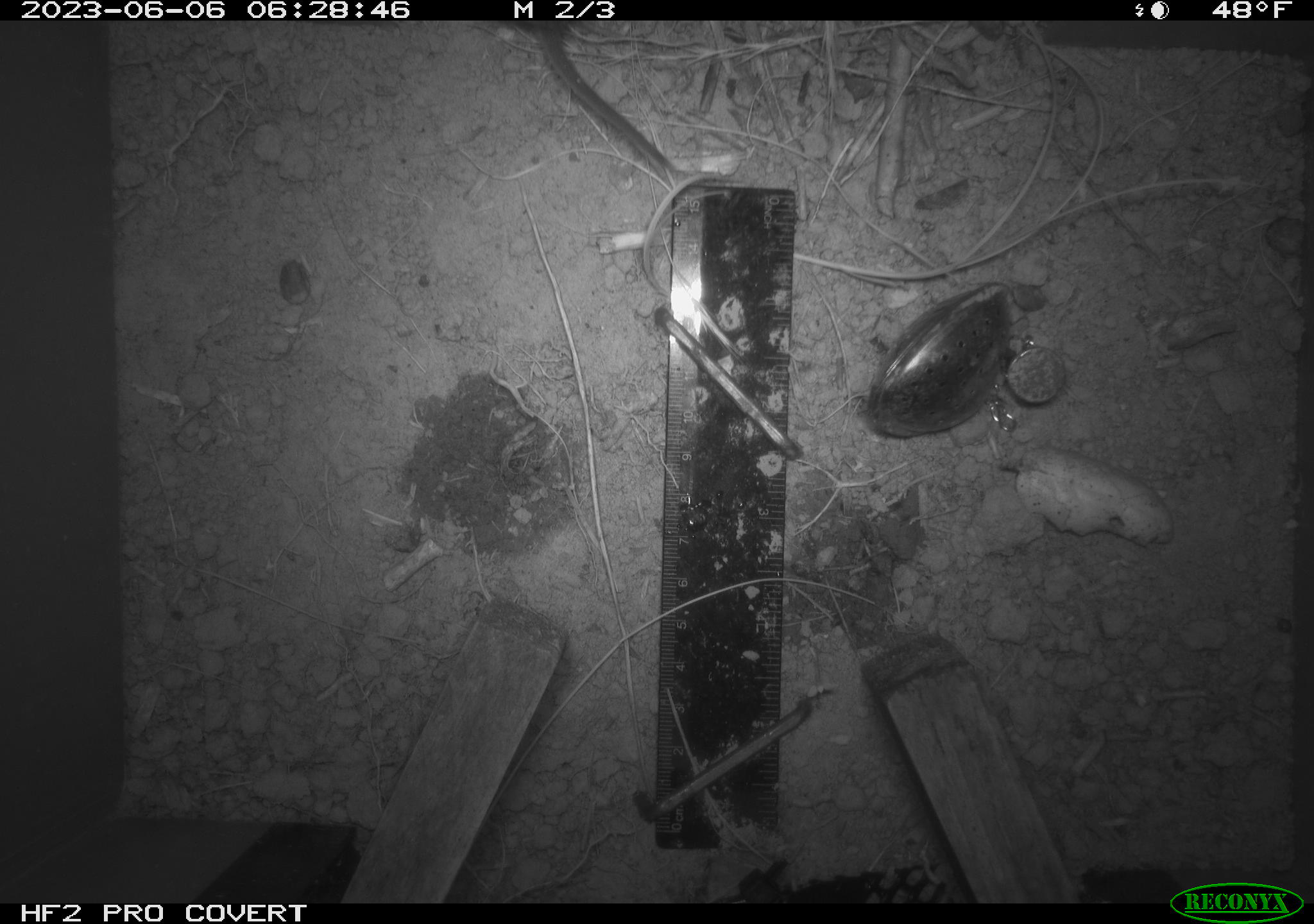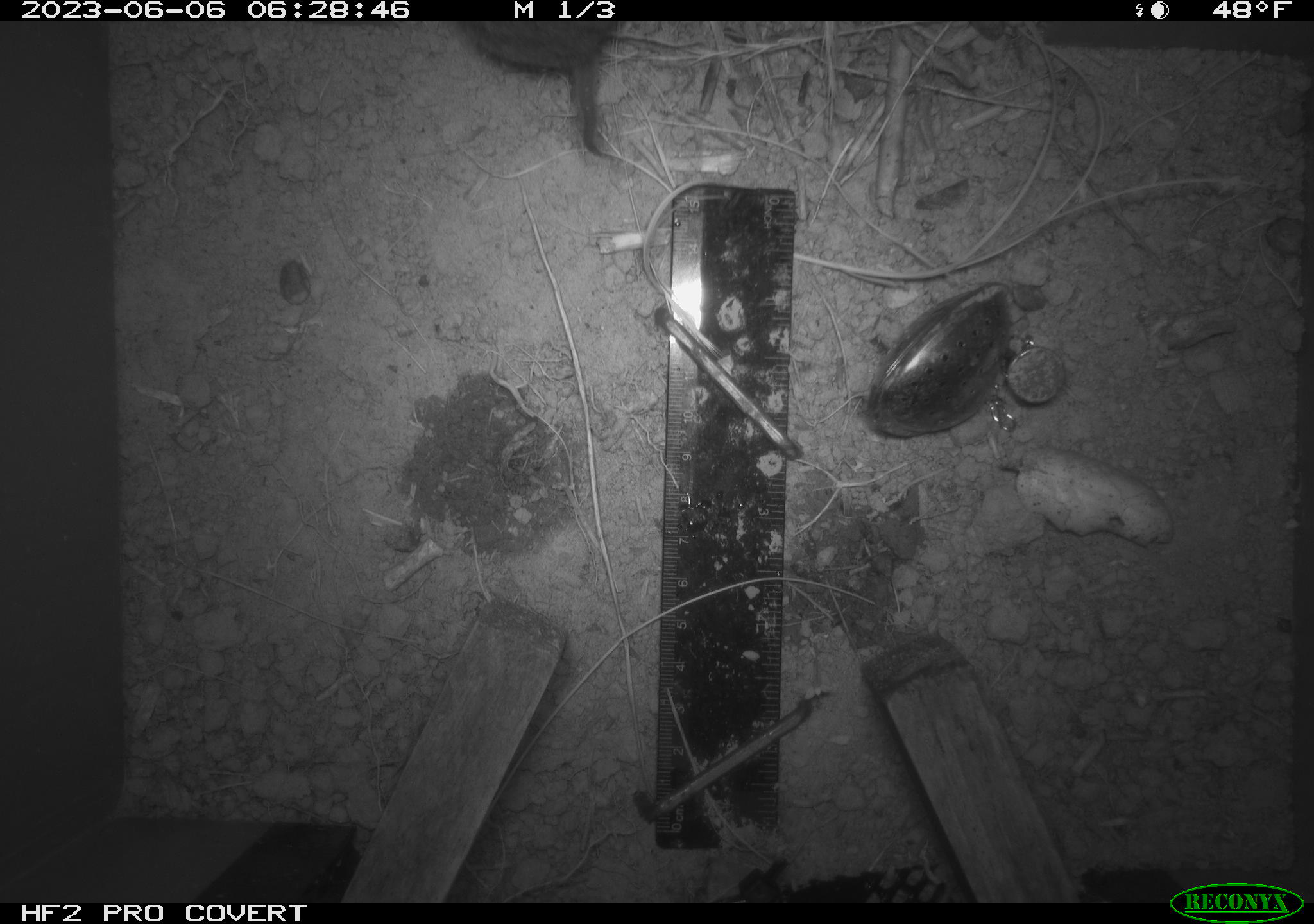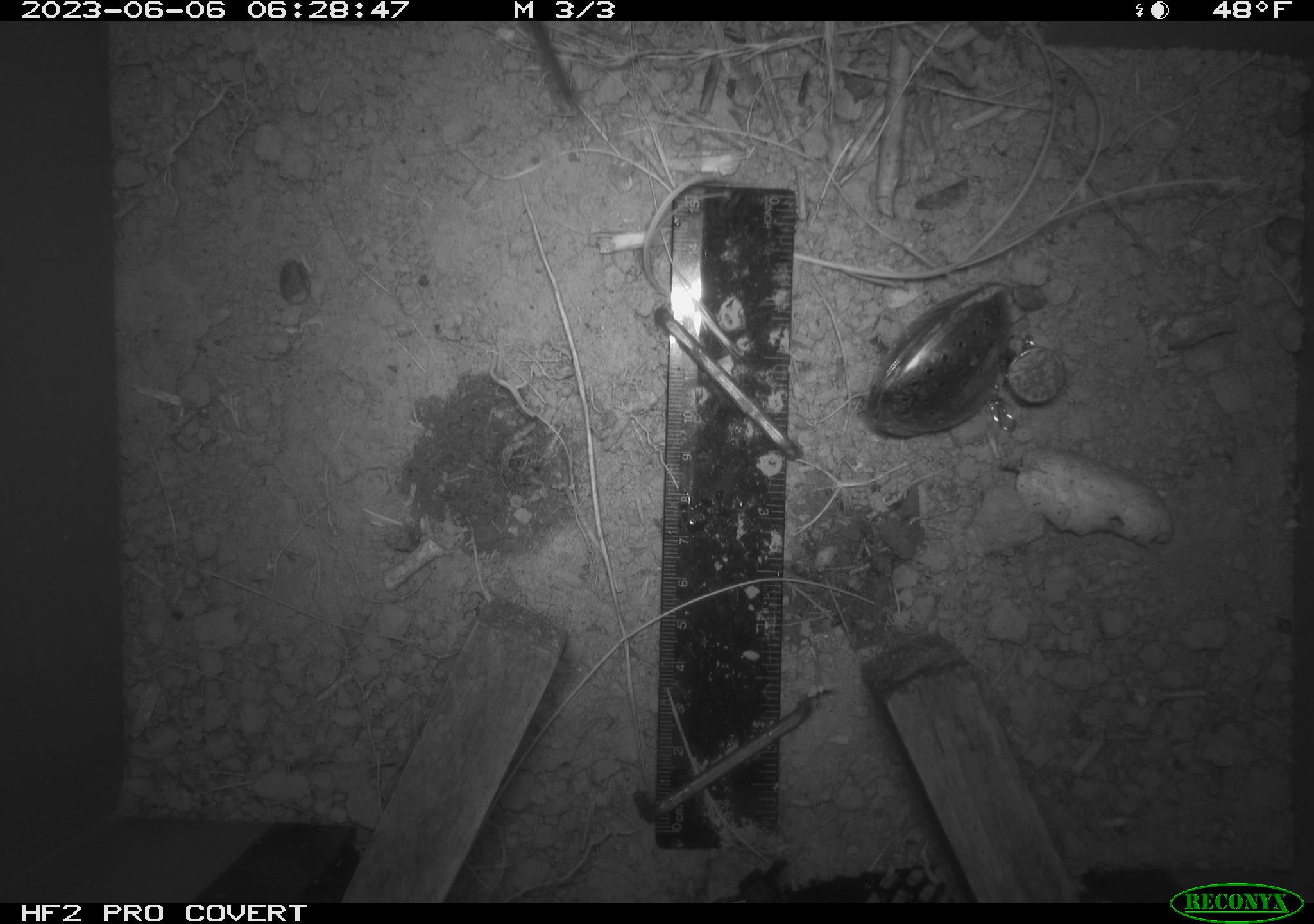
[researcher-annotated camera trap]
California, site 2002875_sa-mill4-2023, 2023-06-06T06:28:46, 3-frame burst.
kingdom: Animalia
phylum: Chordata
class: Mammalia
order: Rodentia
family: Cricetidae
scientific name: Arvicolinae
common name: voles, lemmings, and muskrats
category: arvicolinae subfamily